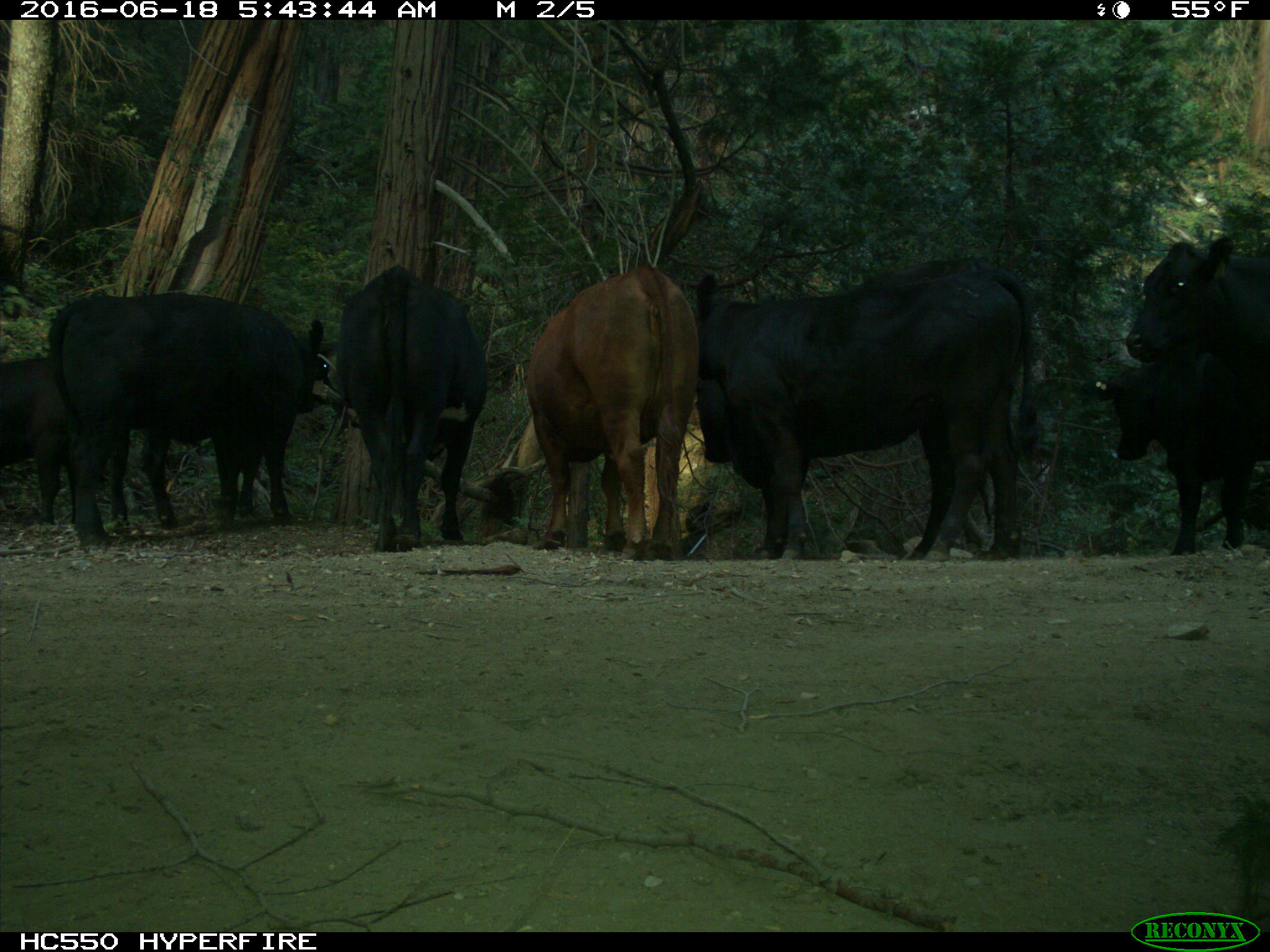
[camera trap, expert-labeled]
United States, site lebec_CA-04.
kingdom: Animalia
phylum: Chordata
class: Mammalia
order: Artiodactyla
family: Bovidae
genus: Bos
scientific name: Bos taurus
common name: domestic cow